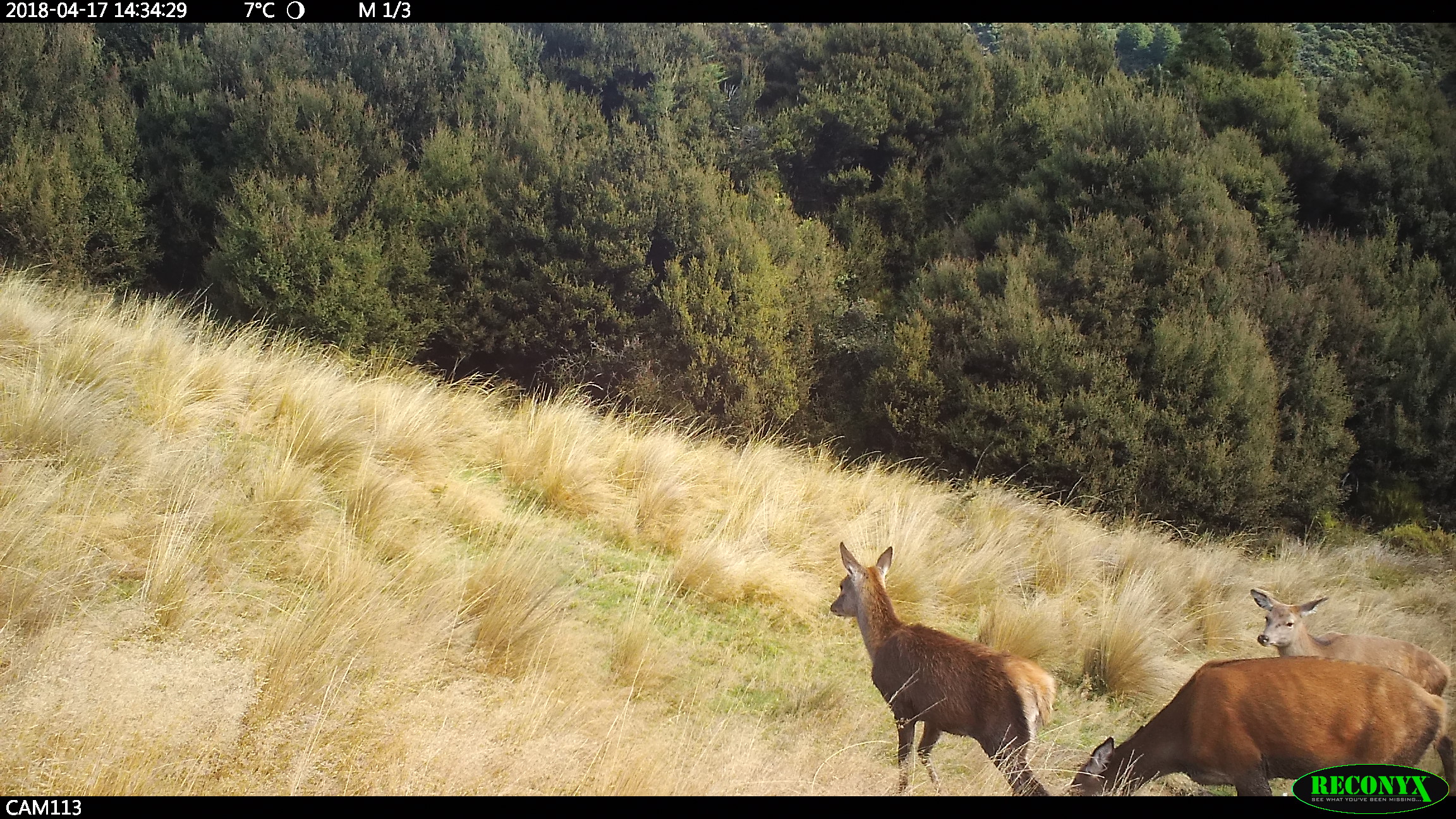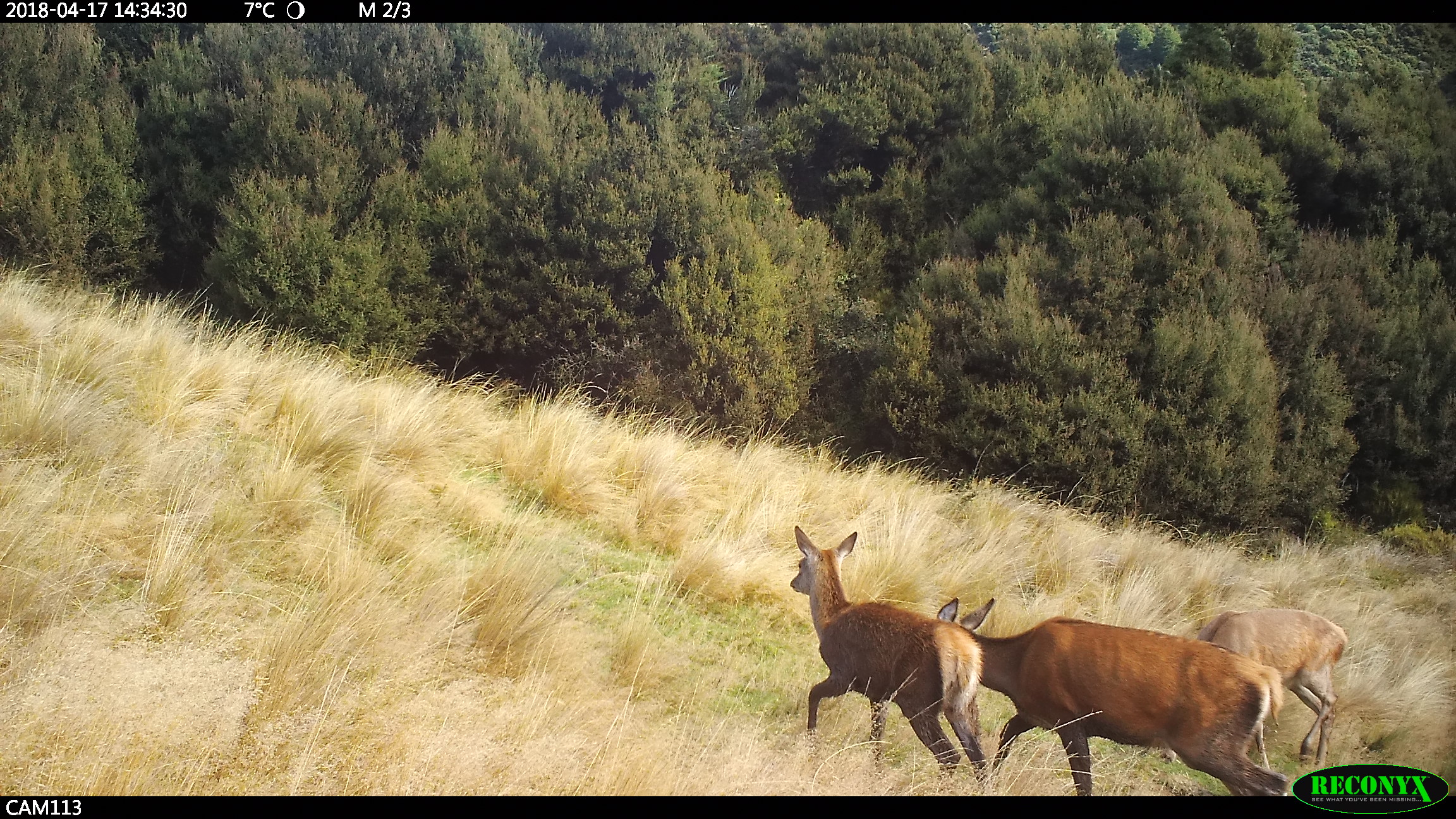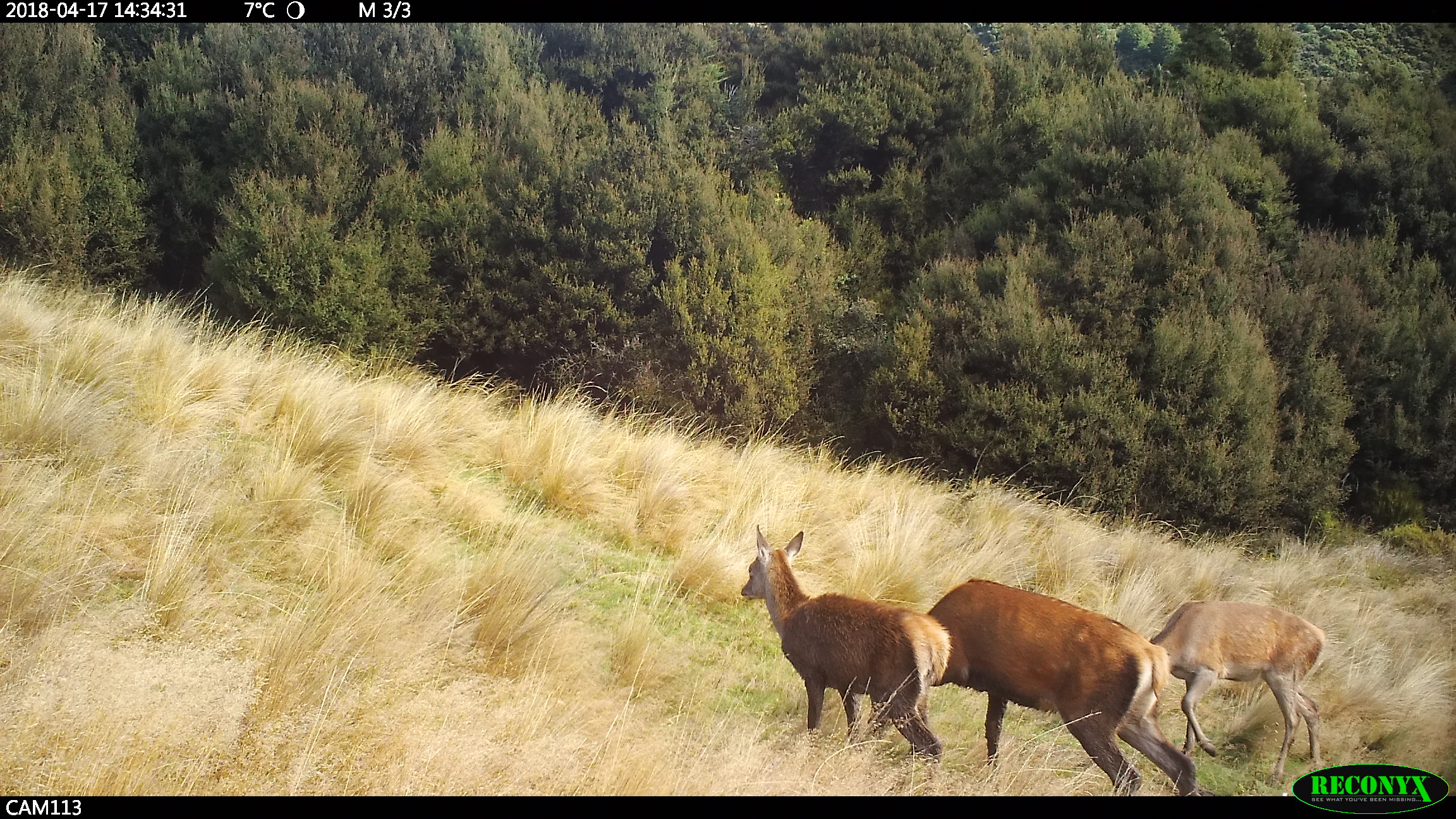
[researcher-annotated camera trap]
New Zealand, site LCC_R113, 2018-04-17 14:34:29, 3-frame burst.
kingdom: Animalia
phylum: Chordata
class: Mammalia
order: Artiodactyla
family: Cervidae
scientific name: Cervidae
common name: deer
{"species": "deer (Cervidae)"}